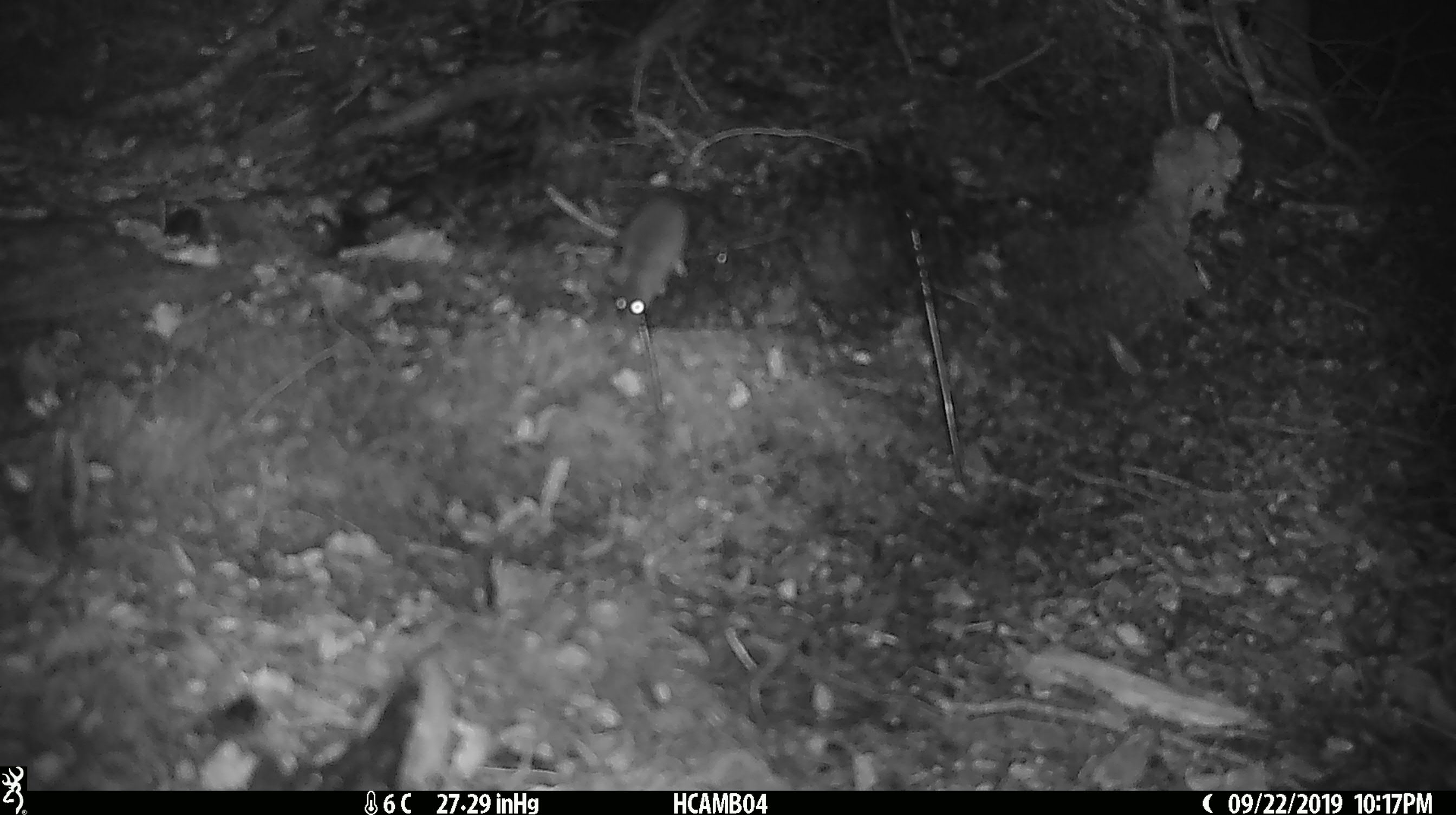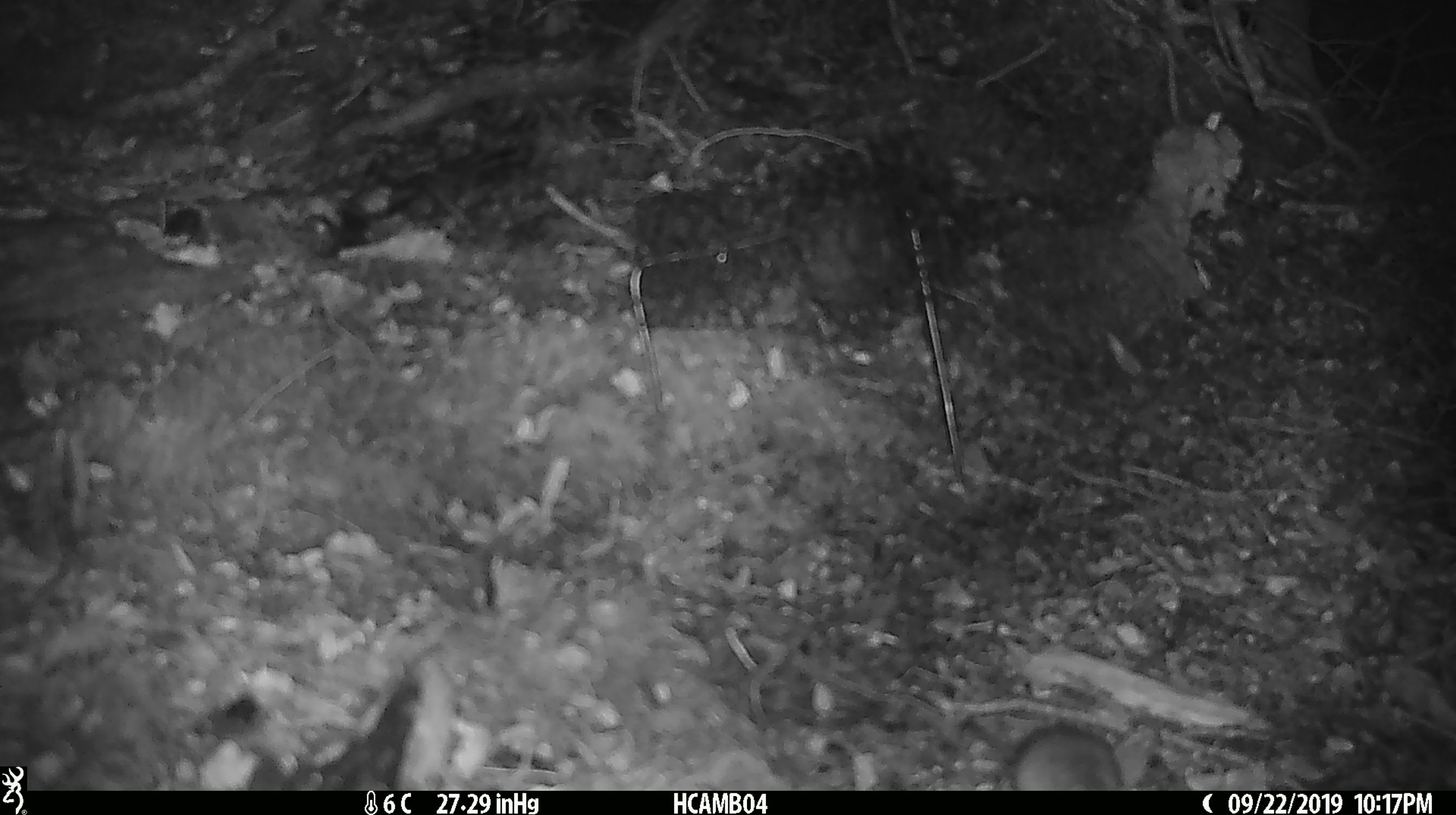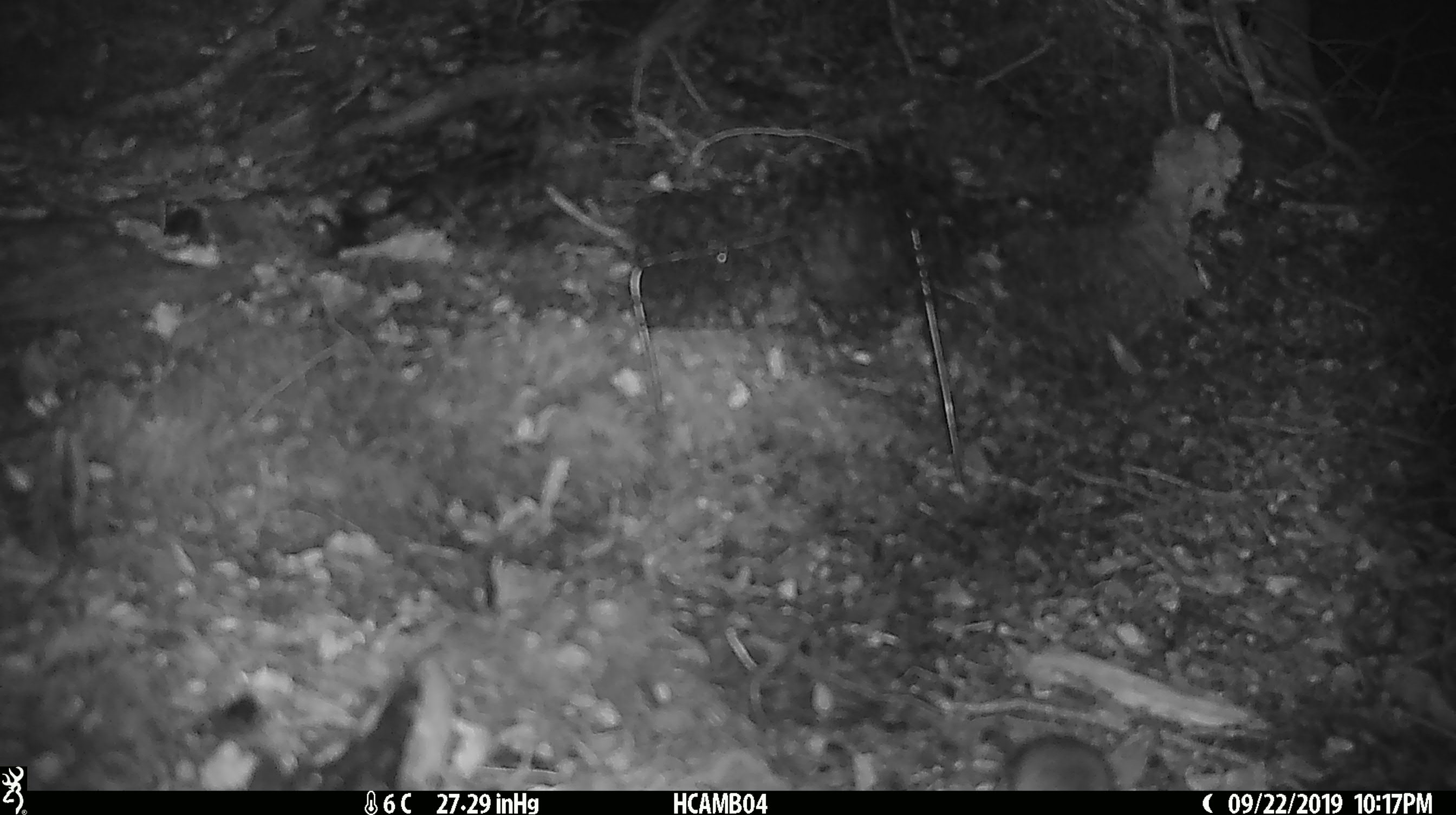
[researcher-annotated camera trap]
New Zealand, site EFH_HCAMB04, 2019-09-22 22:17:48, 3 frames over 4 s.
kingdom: Animalia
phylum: Chordata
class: Mammalia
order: Rodentia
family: Muridae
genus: Mus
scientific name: Mus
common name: mouse